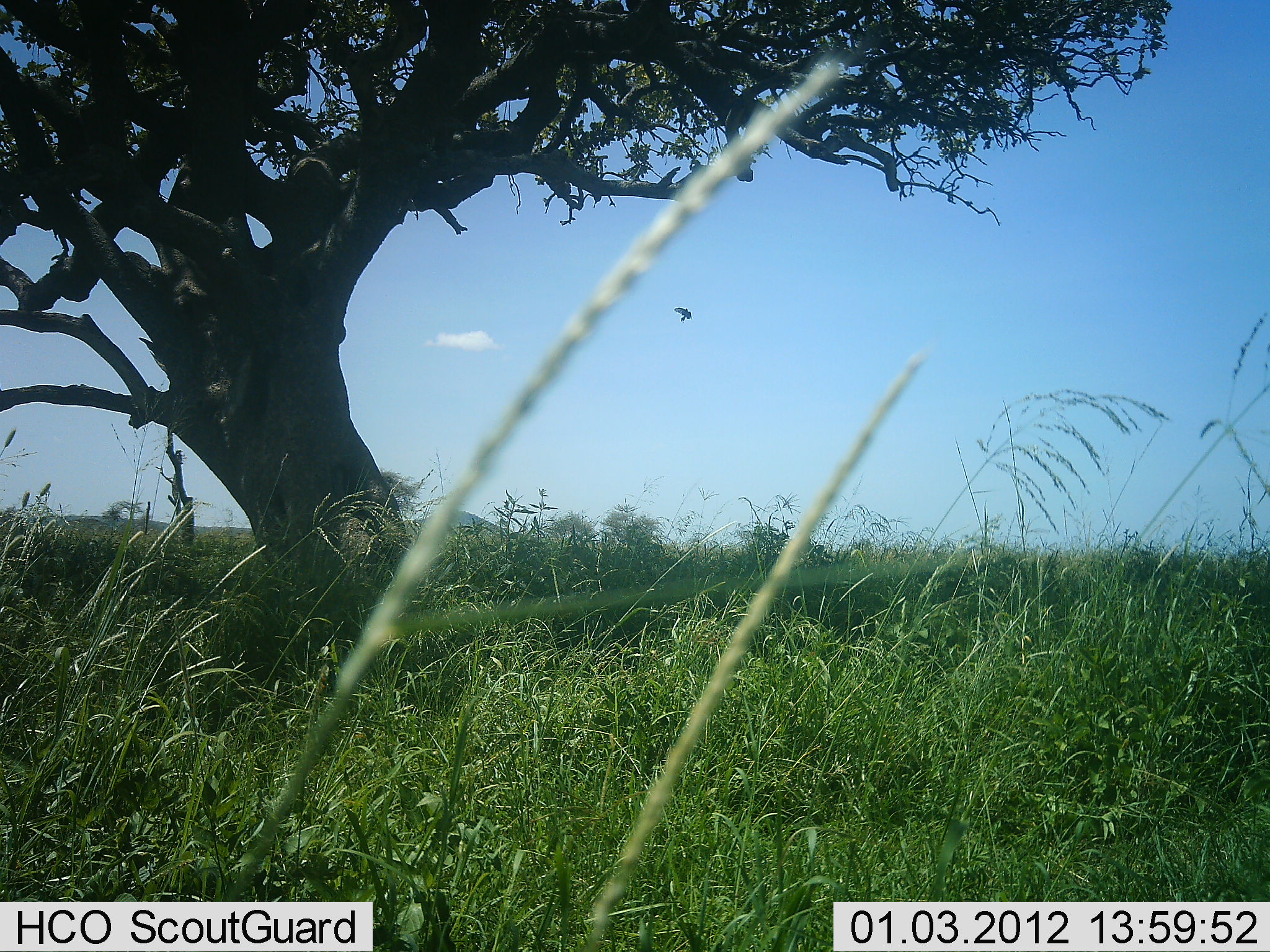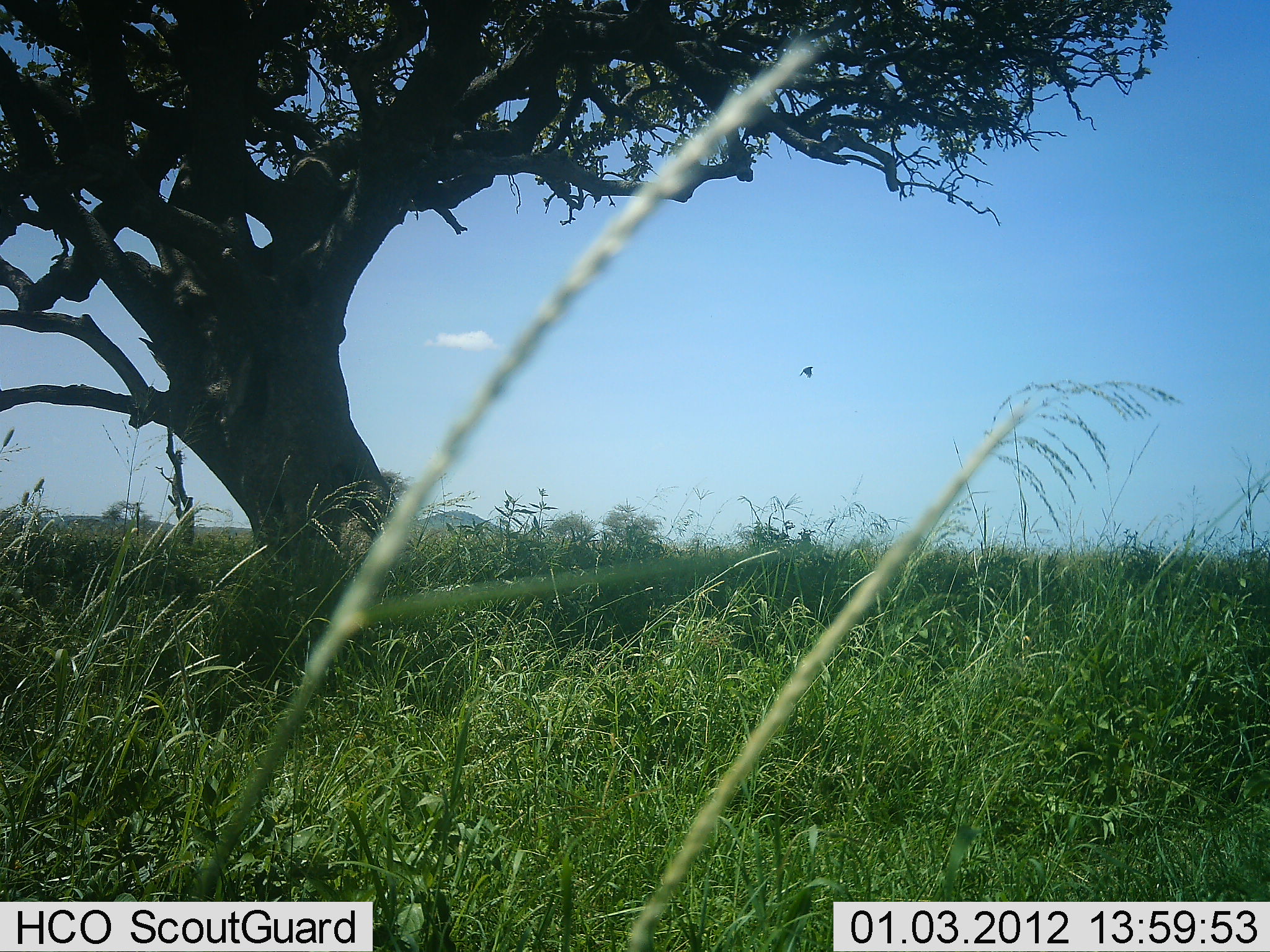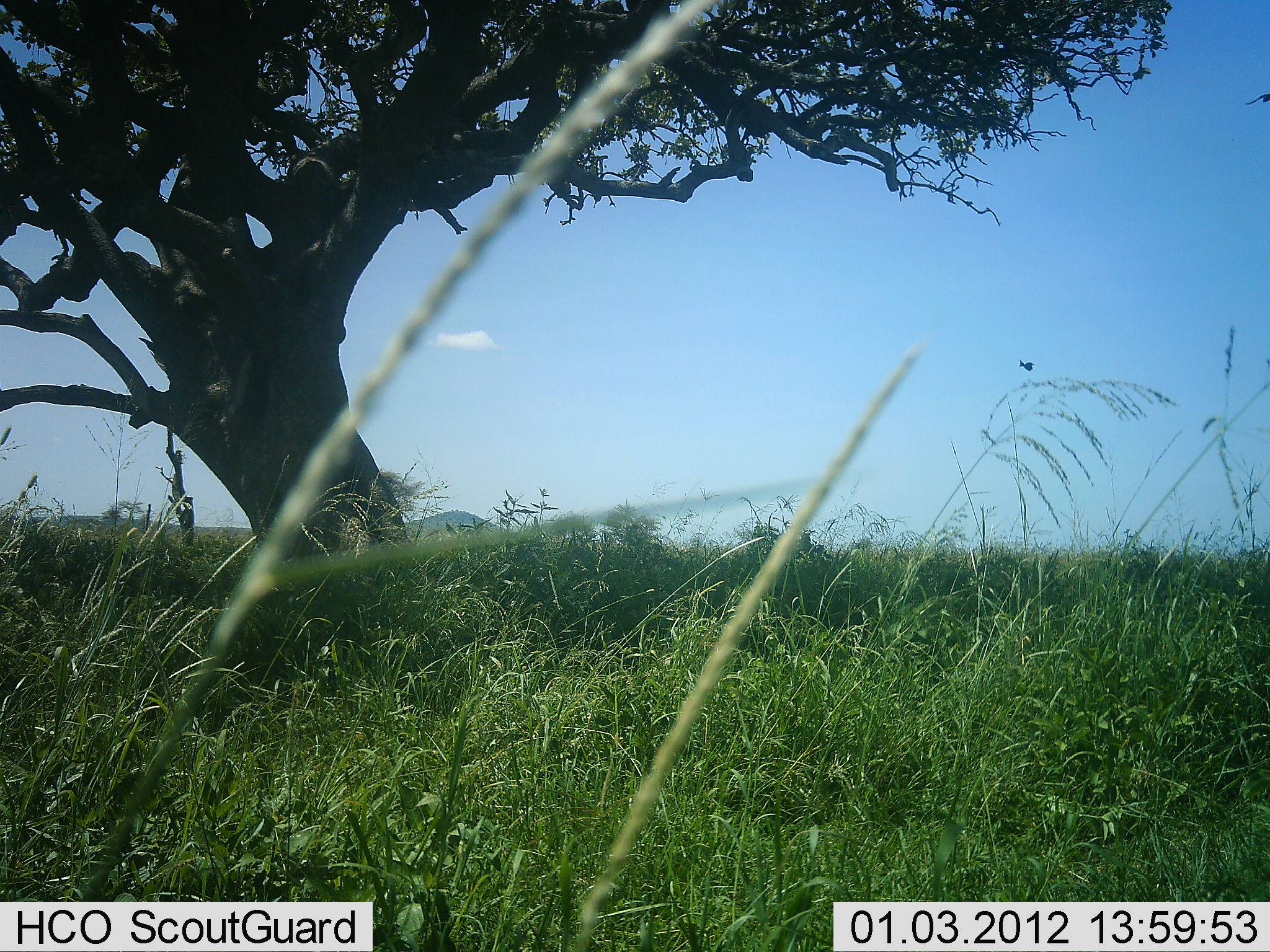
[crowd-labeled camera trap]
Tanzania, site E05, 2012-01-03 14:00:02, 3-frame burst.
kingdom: Animalia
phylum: Chordata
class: Aves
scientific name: Aves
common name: bird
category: otherbird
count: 1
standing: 0%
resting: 0%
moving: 100%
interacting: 0%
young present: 0%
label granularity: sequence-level